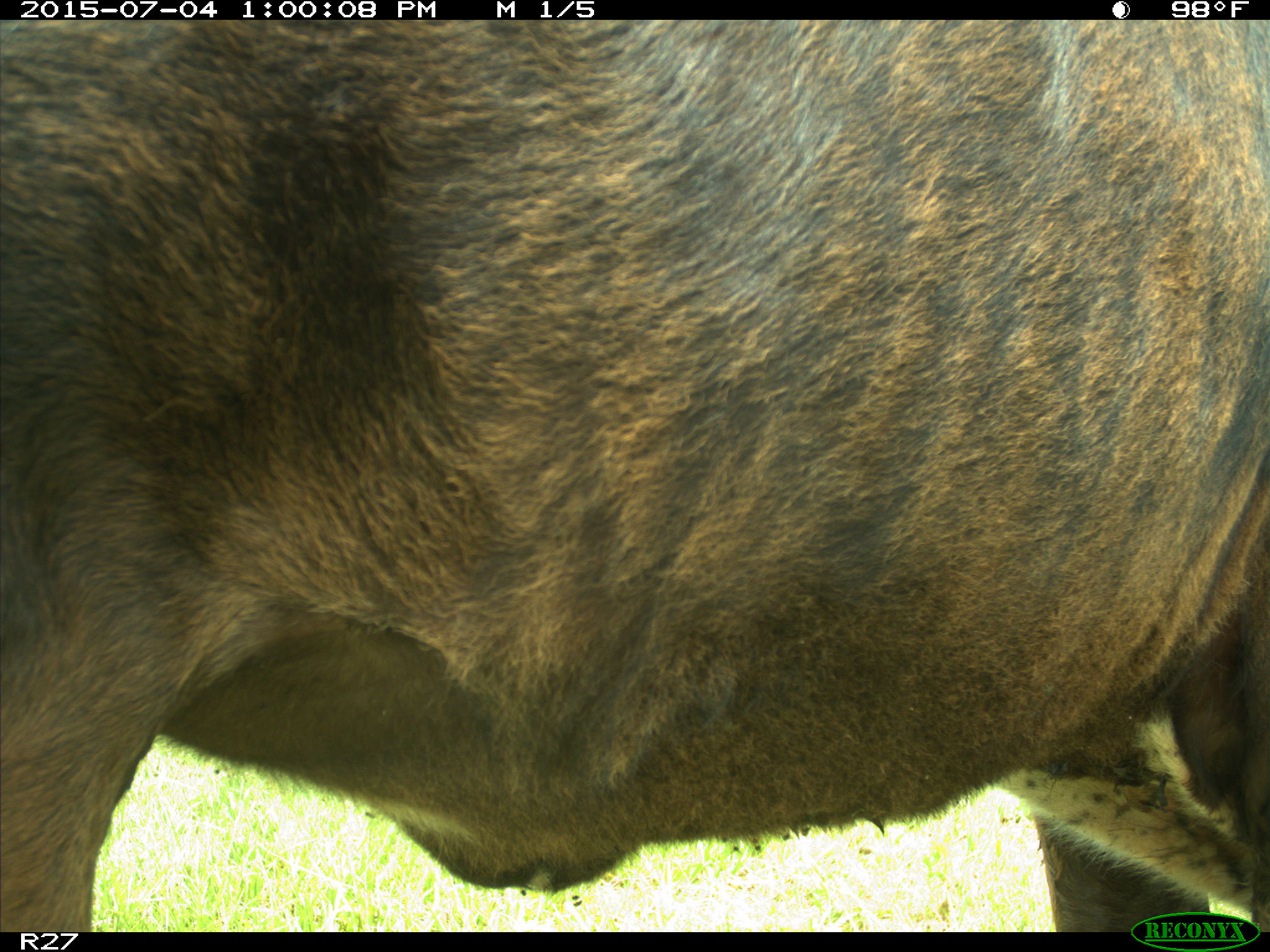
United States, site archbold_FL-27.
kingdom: Animalia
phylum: Chordata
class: Mammalia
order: Artiodactyla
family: Bovidae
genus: Bos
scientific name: Bos taurus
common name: domestic cow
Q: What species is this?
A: Bos taurus (domestic cow).